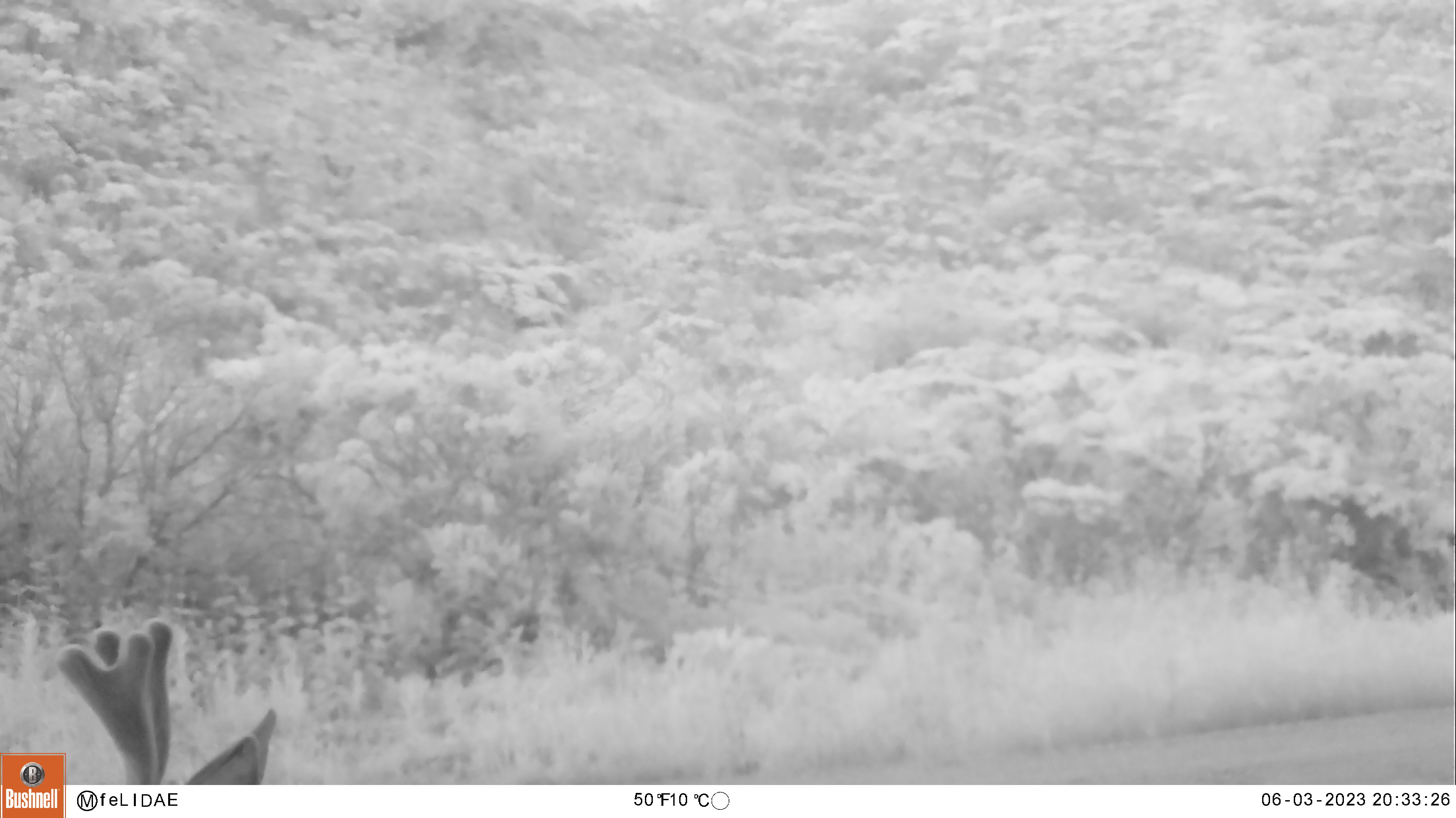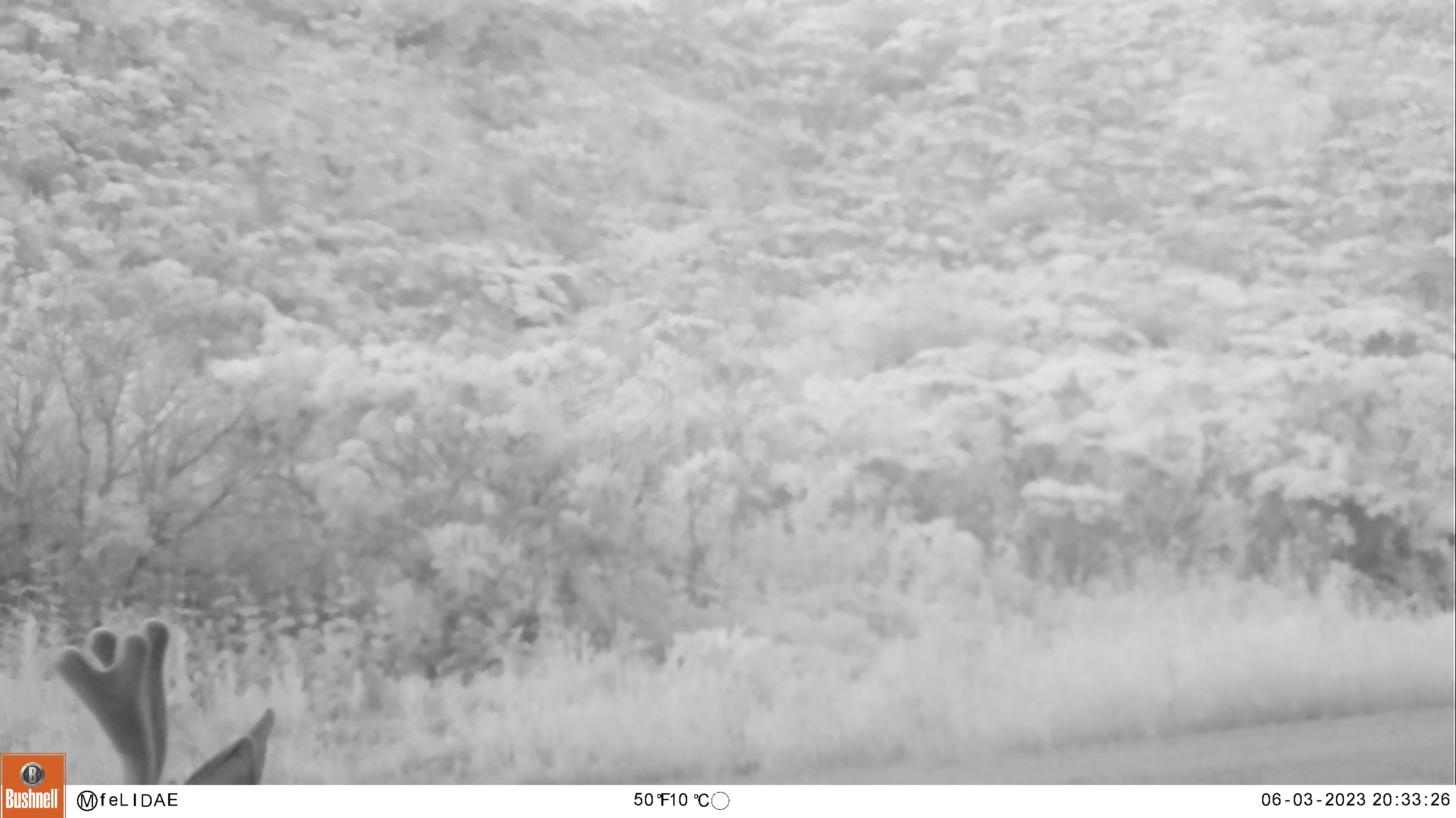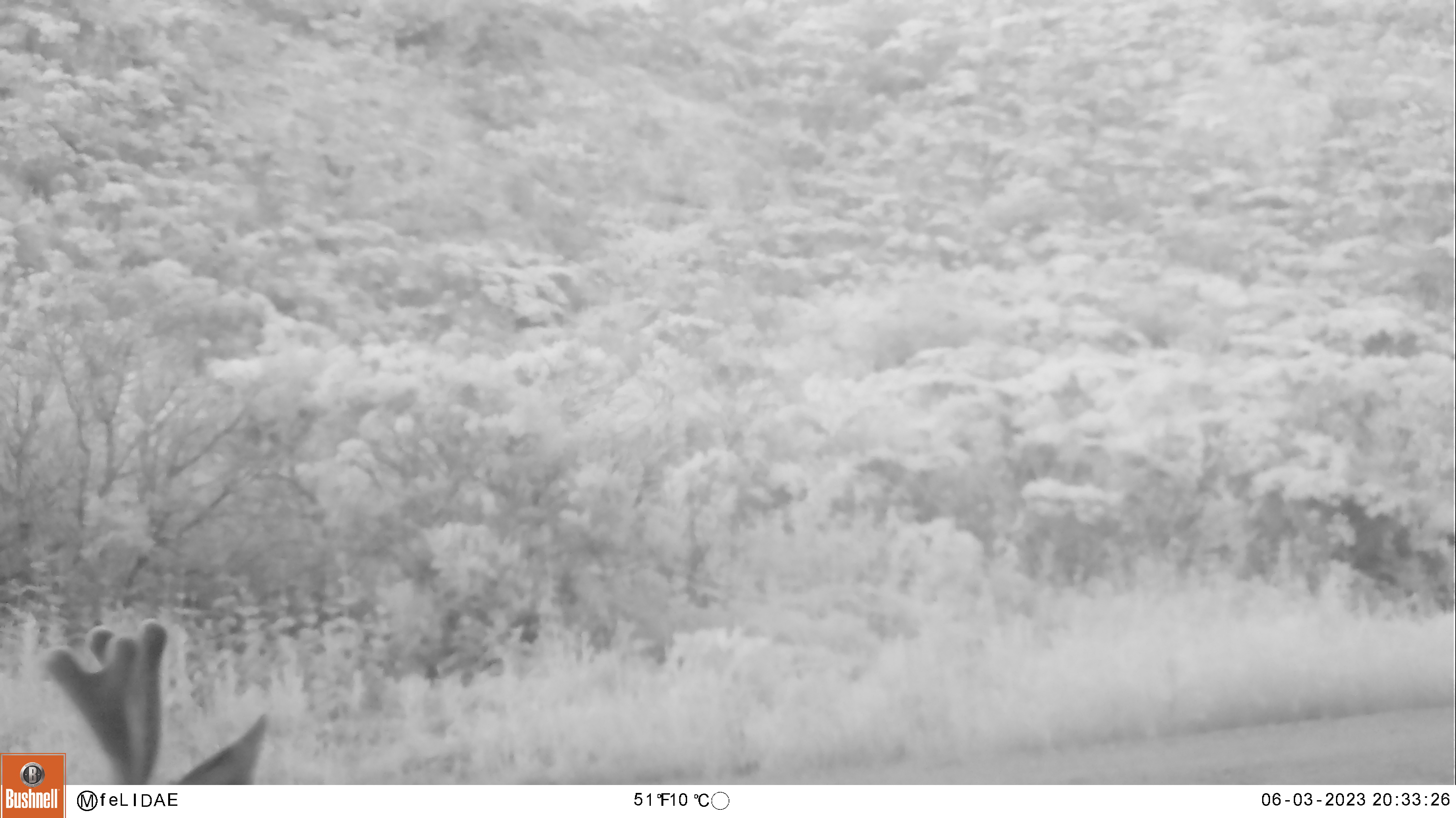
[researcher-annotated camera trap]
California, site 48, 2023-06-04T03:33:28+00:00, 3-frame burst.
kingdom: Animalia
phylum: Chordata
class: Mammalia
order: Artiodactyla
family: Cervidae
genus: Odocoileus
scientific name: Odocoileus hemionus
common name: mule deer